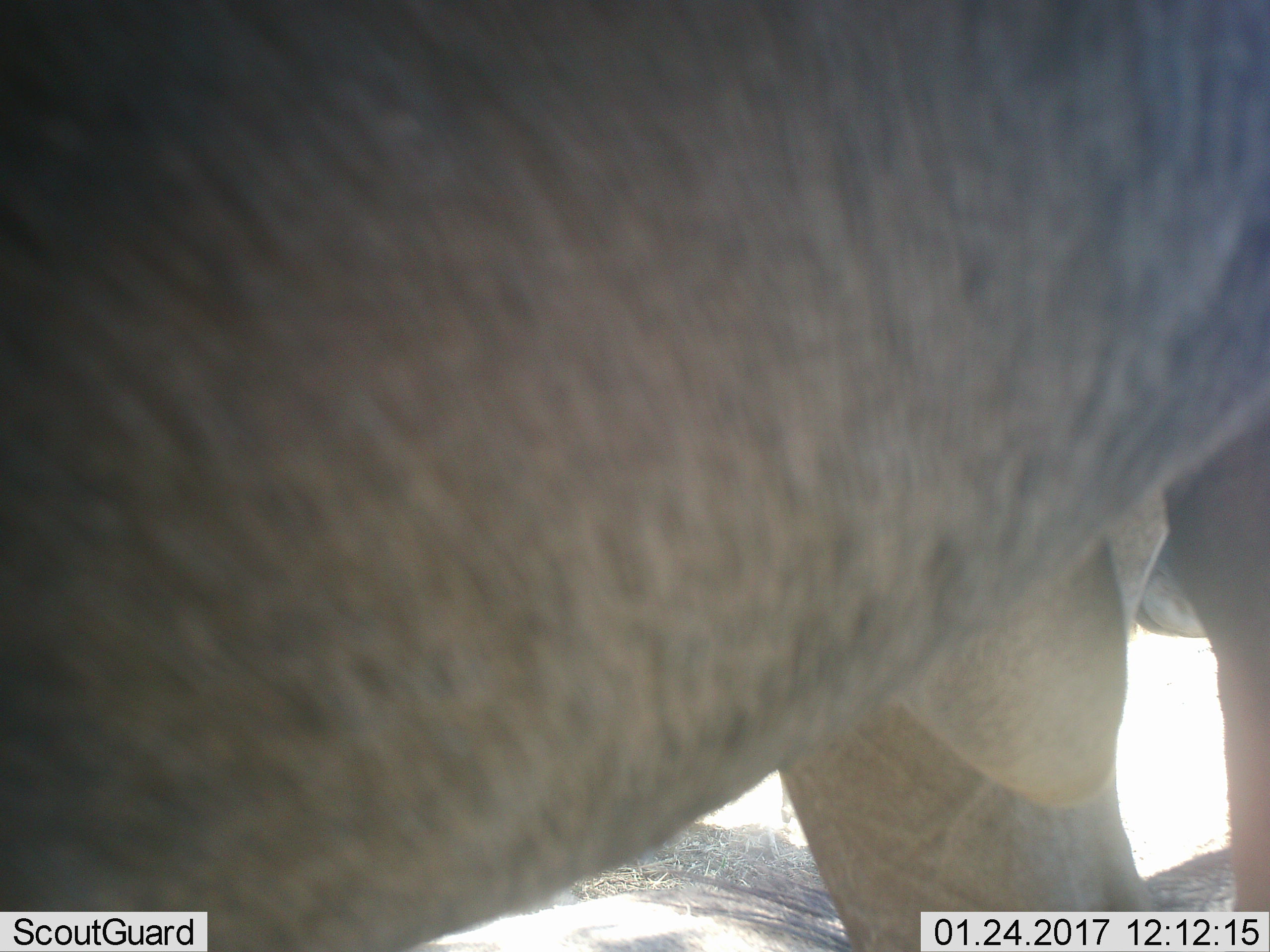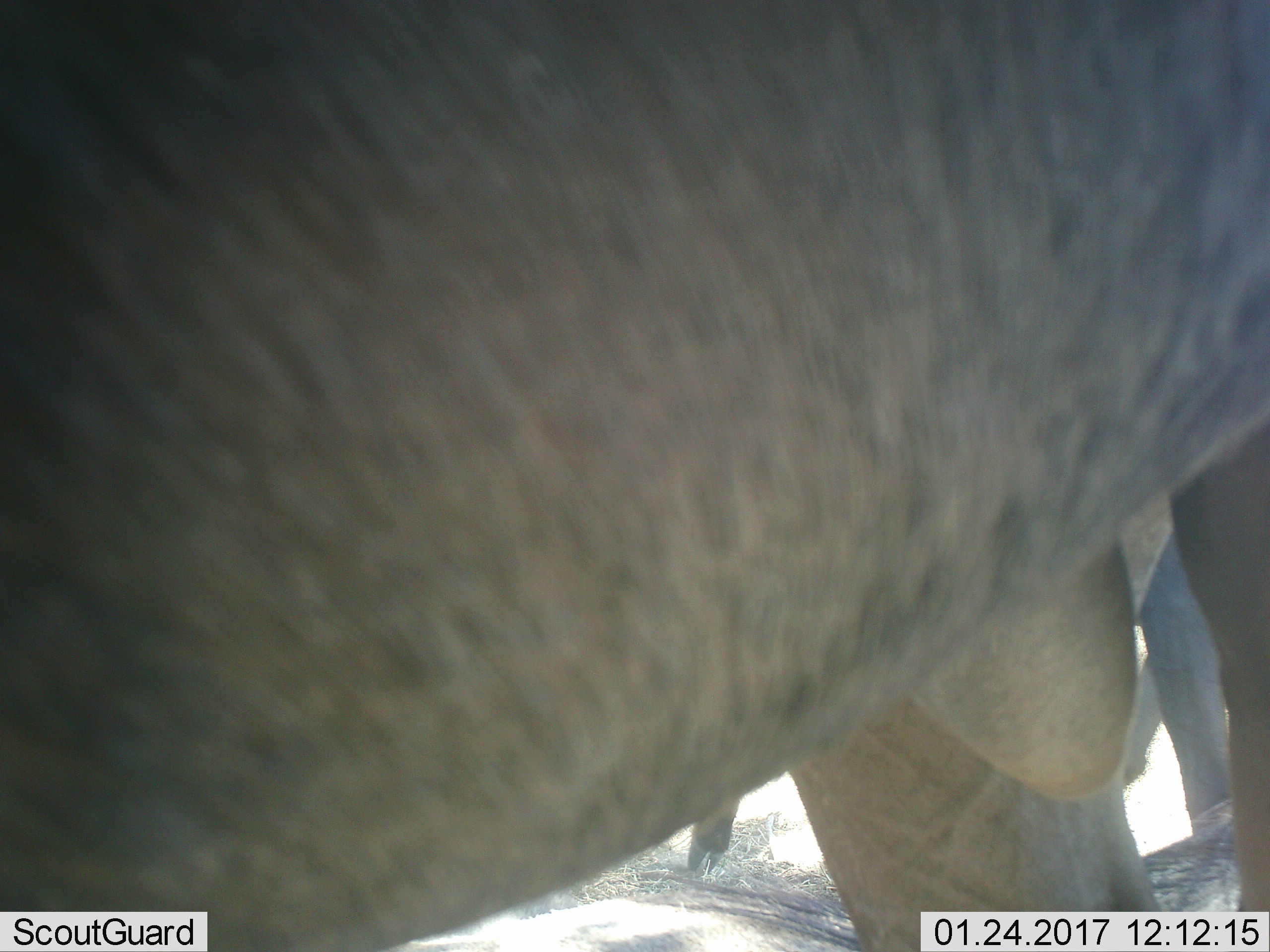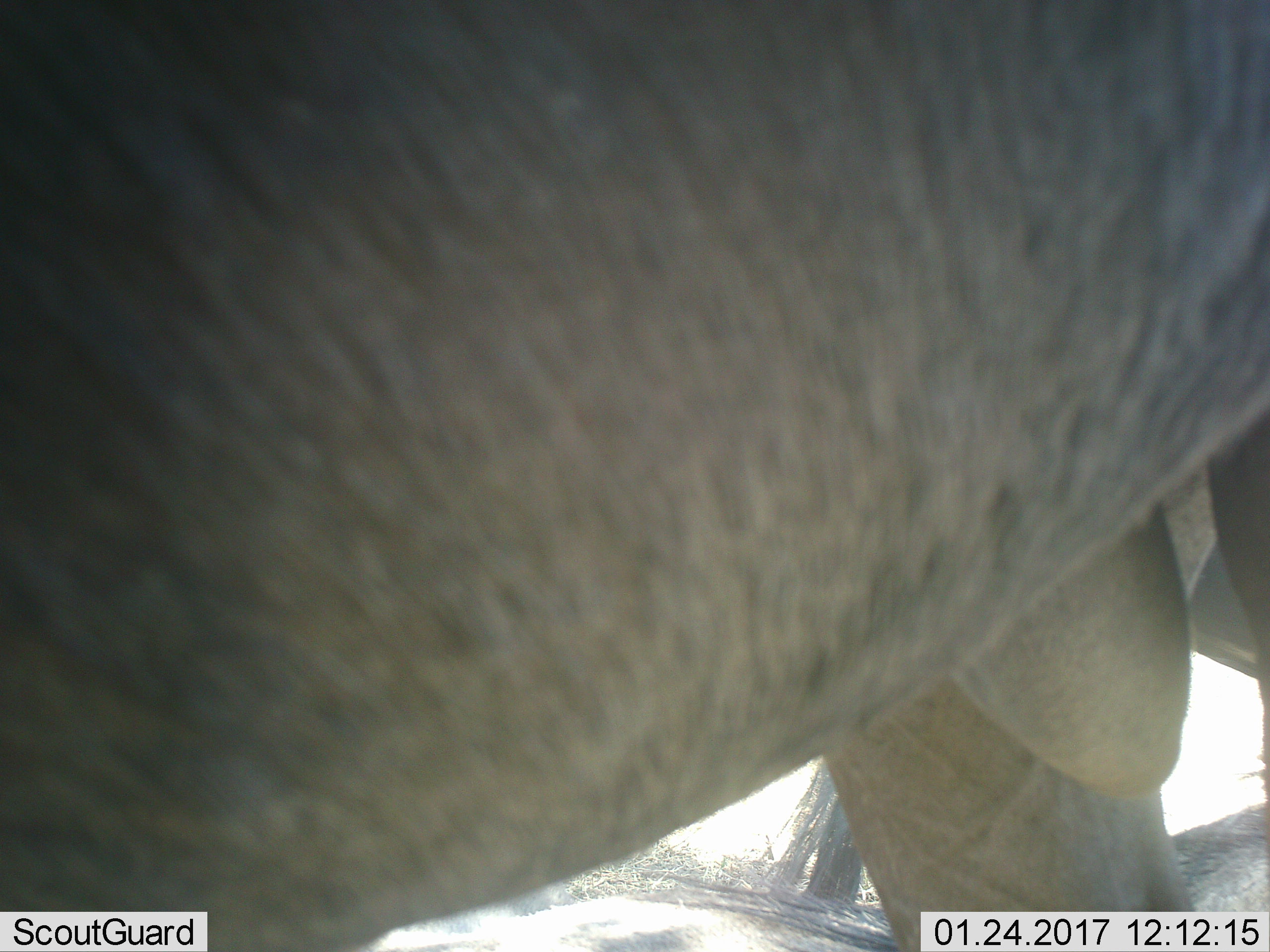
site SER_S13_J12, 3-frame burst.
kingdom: Animalia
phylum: Chordata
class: Mammalia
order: Artiodactyla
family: Bovidae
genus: Connochaetes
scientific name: Connochaetes taurinus taurinus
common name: blue wildebeest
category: wildebeestblue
Wildebeestblue (blue wildebeest) (Connochaetes taurinus taurinus), count 3. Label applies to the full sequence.